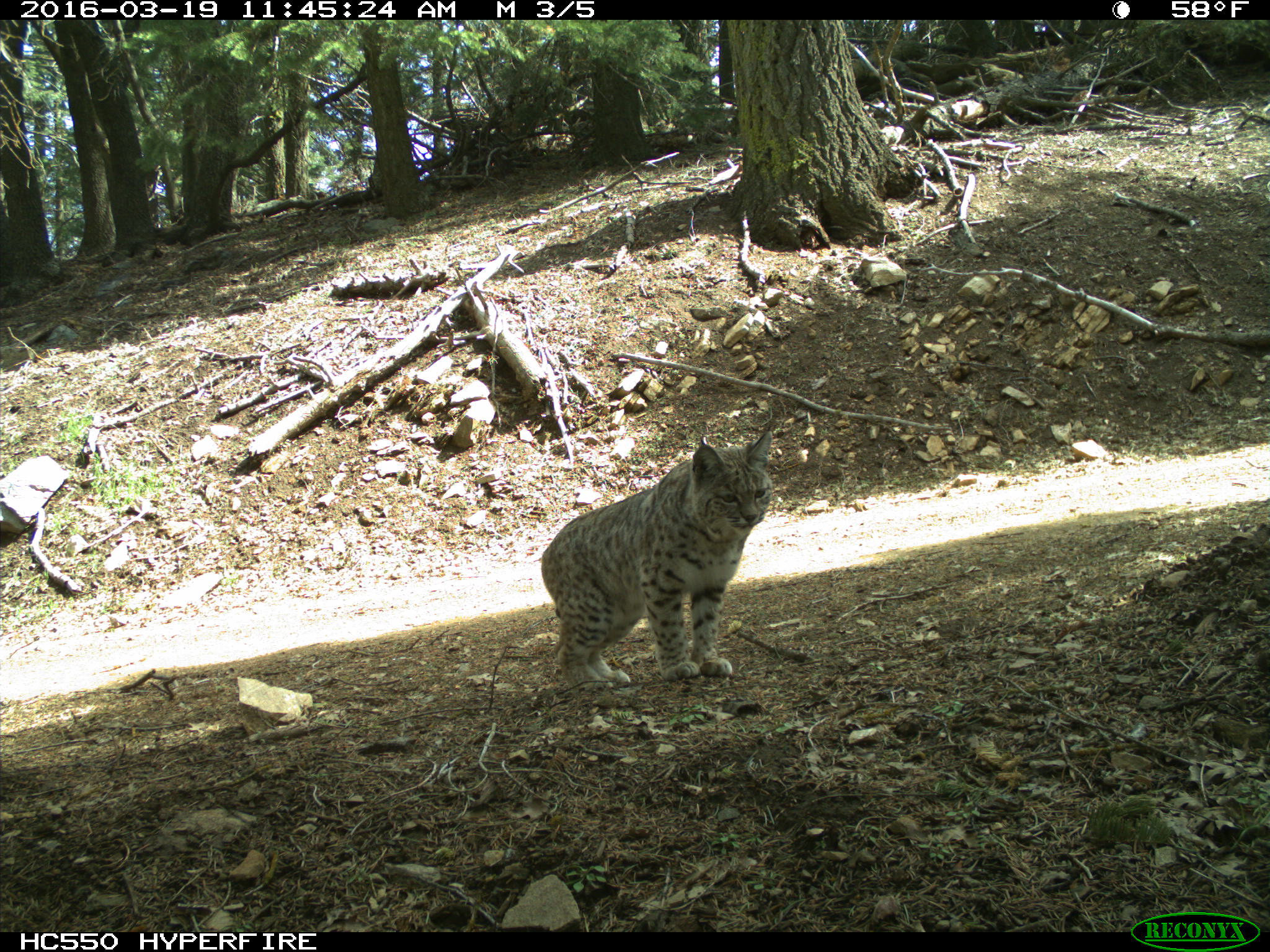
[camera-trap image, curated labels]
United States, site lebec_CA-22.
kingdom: Animalia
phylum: Chordata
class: Mammalia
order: Carnivora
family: Felidae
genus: Lynx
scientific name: Lynx rufus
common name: bobcat